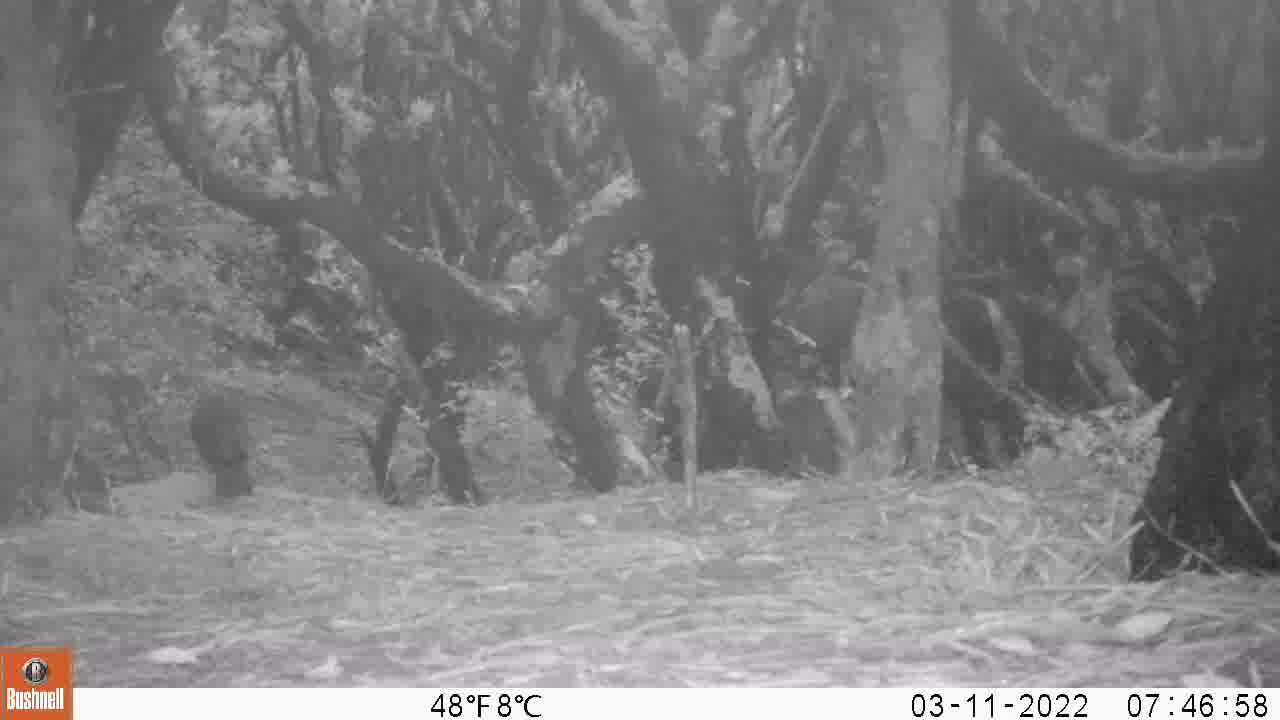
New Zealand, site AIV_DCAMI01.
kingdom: Animalia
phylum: Chordata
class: Aves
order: Passeriformes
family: Turdidae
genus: Turdus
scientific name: Turdus merula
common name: eurasian blackbird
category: blackbird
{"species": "blackbird (eurasian blackbird) (Turdus merula)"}